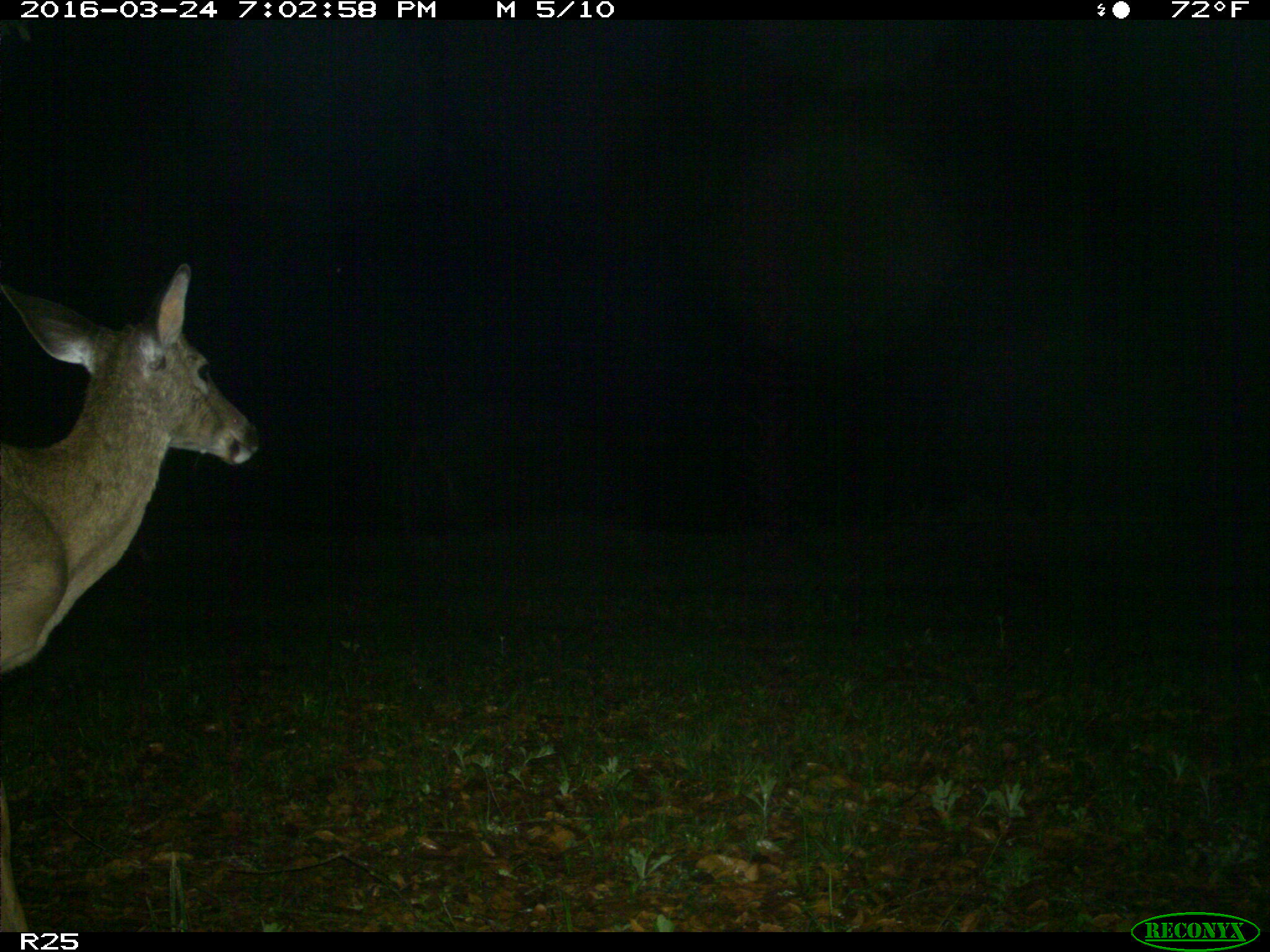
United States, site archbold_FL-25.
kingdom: Animalia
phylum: Chordata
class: Mammalia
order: Artiodactyla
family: Cervidae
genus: Odocoileus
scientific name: Odocoileus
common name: deer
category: unidentified deer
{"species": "unidentified deer (deer) (Odocoileus)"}